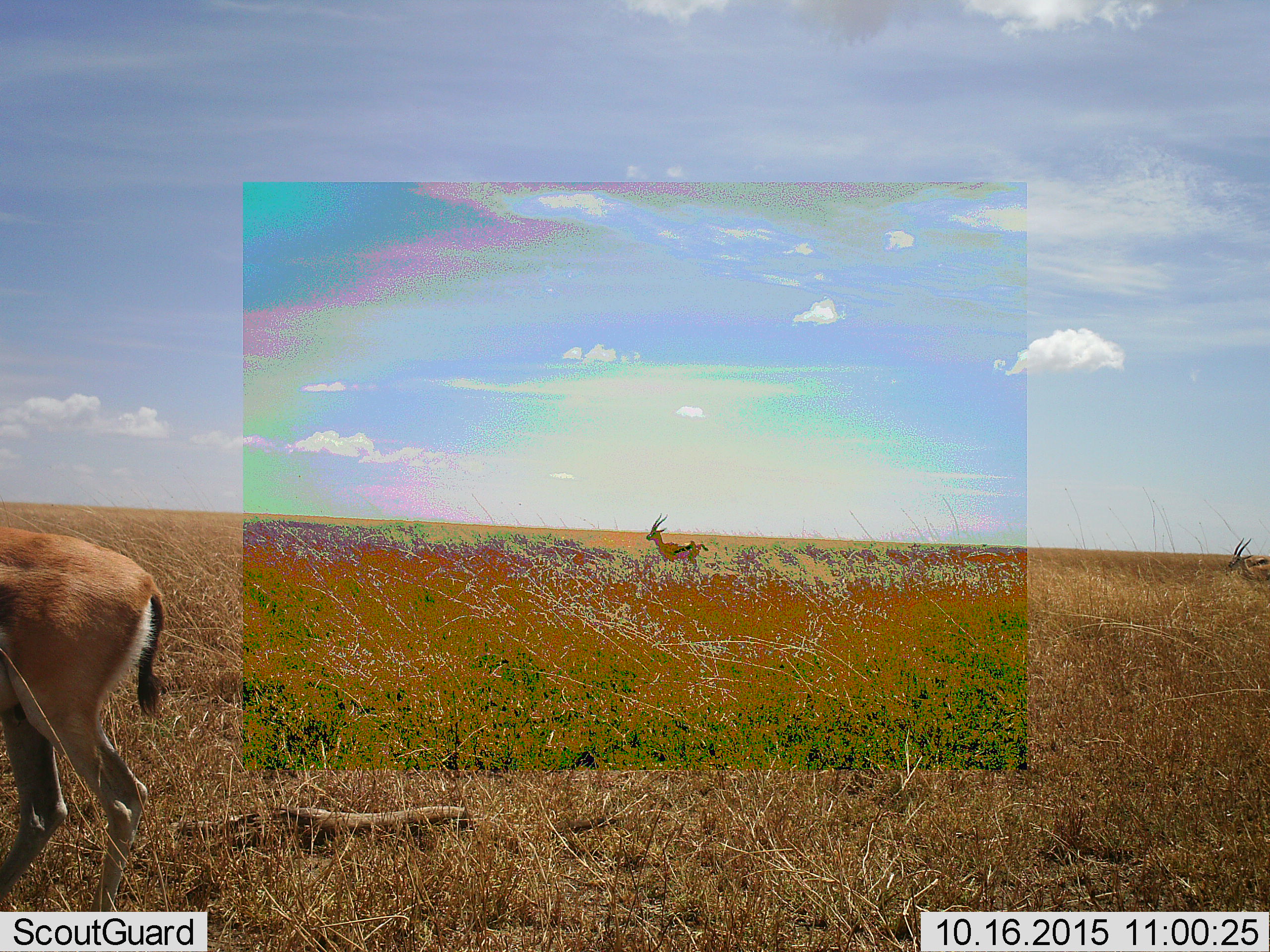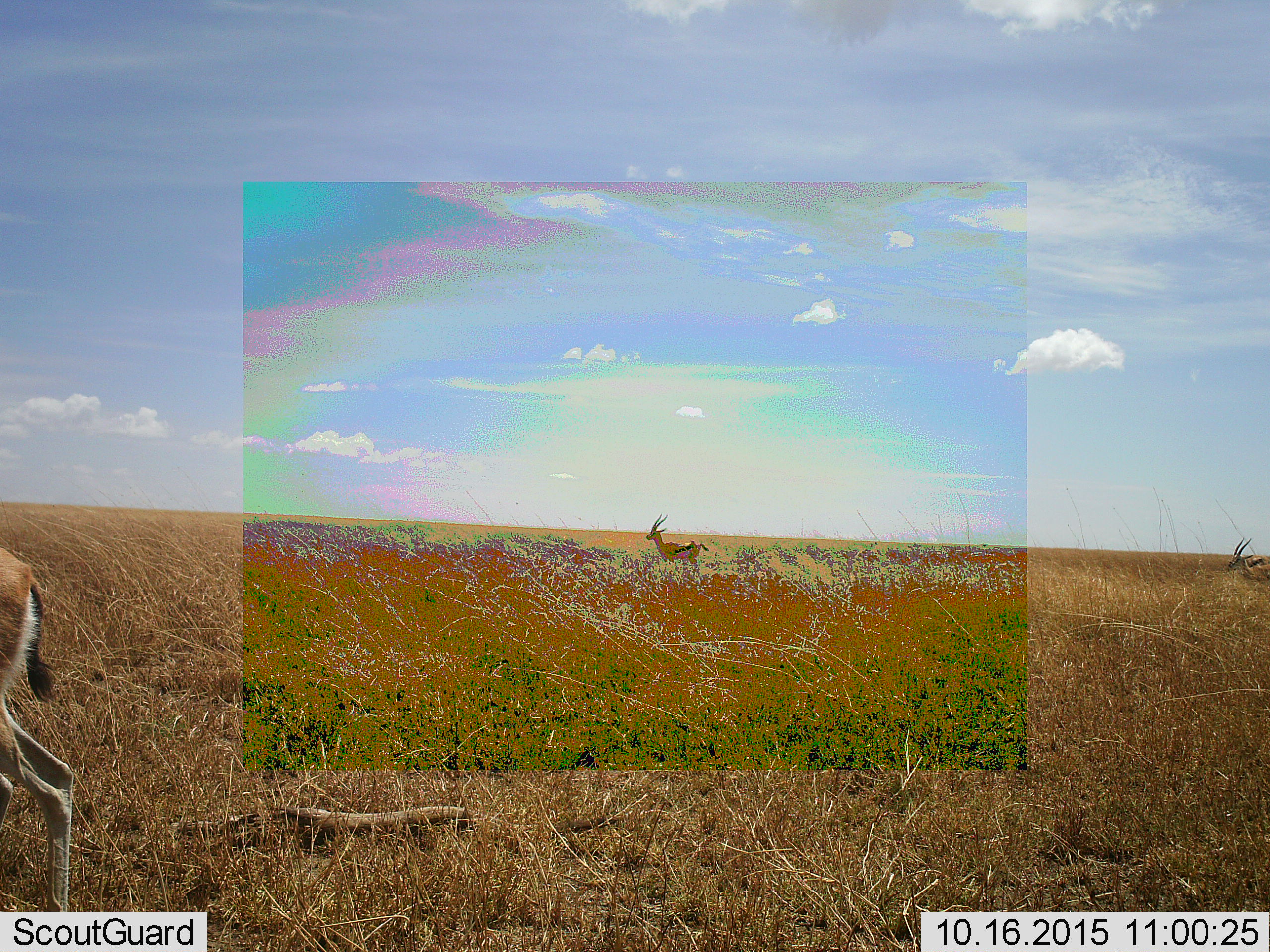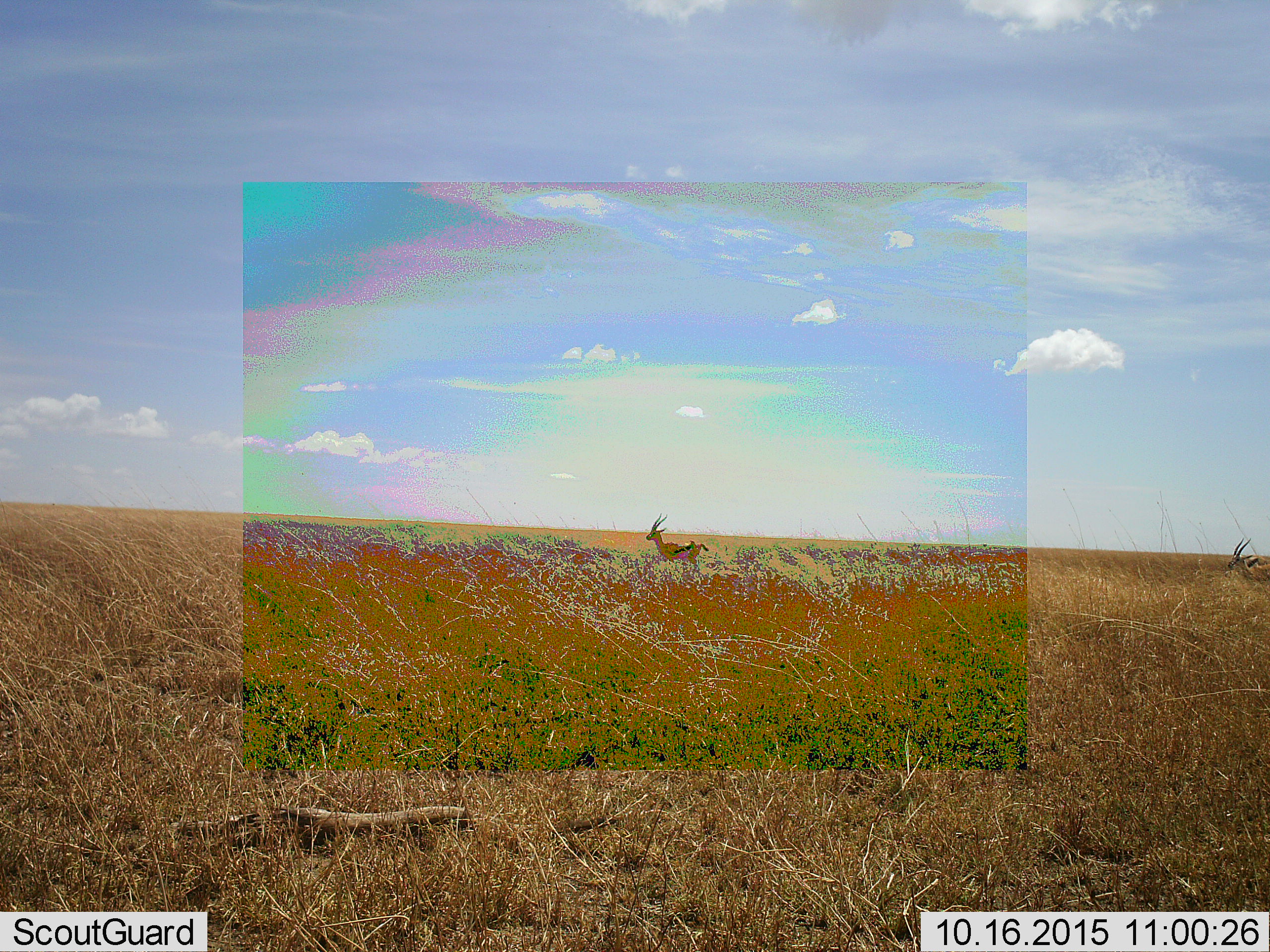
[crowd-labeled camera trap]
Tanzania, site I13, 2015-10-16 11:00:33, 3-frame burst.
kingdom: Animalia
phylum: Chordata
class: Mammalia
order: Artiodactyla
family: Bovidae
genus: Eudorcas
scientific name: Eudorcas thomsonii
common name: thomson's gazelle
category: gazellethomsons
Gazellethomsons (thomson's gazelle) (Eudorcas thomsonii), count 4. Behavior (volunteer vote fractions): standing 100%, resting 0%, moving 67%, interacting 0%. Young present (vote fraction): 0%. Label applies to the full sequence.